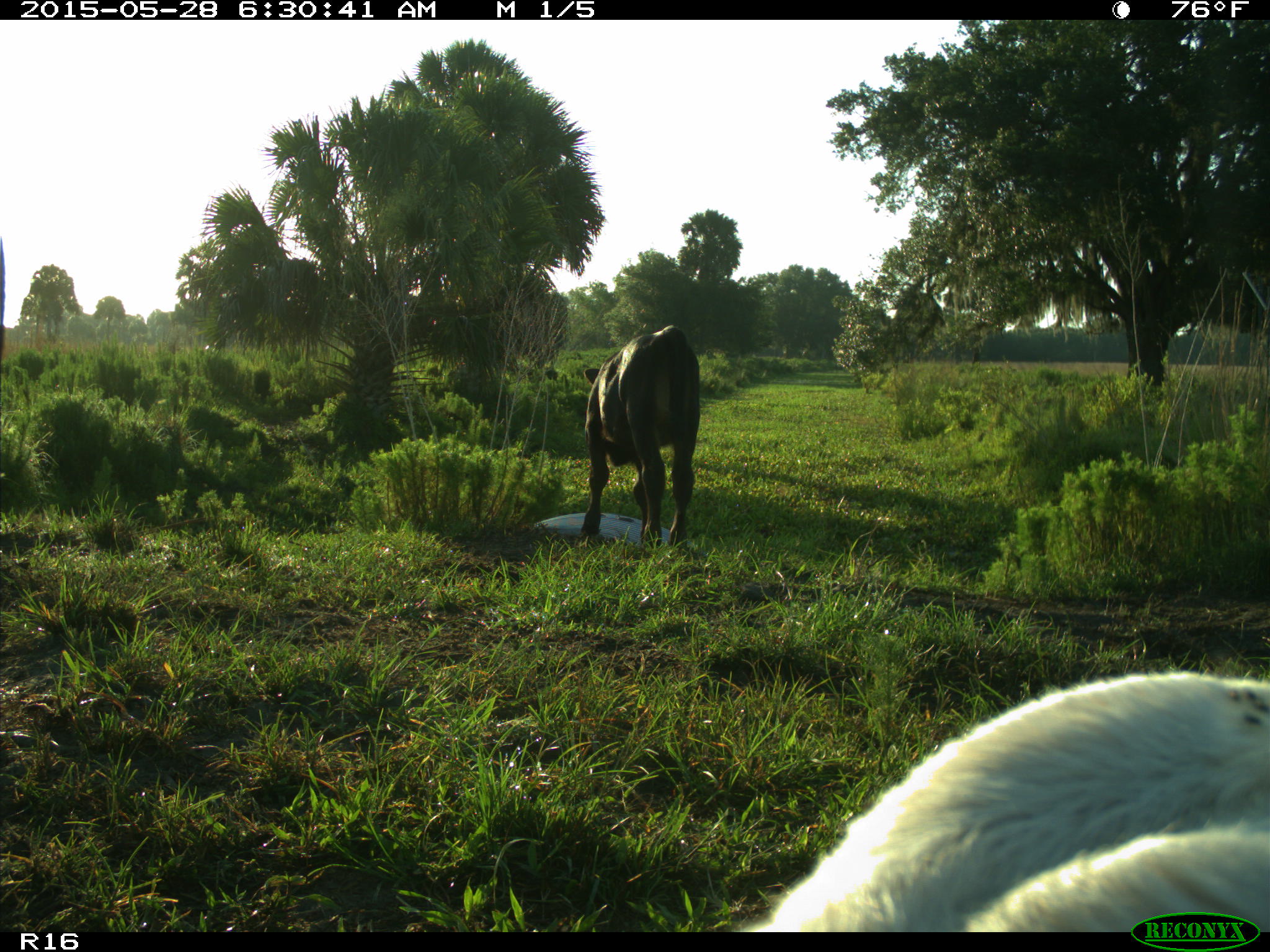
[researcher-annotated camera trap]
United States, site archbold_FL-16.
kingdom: Animalia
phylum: Chordata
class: Mammalia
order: Artiodactyla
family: Bovidae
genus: Bos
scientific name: Bos taurus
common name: domestic cow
Bos taurus (domestic cow).